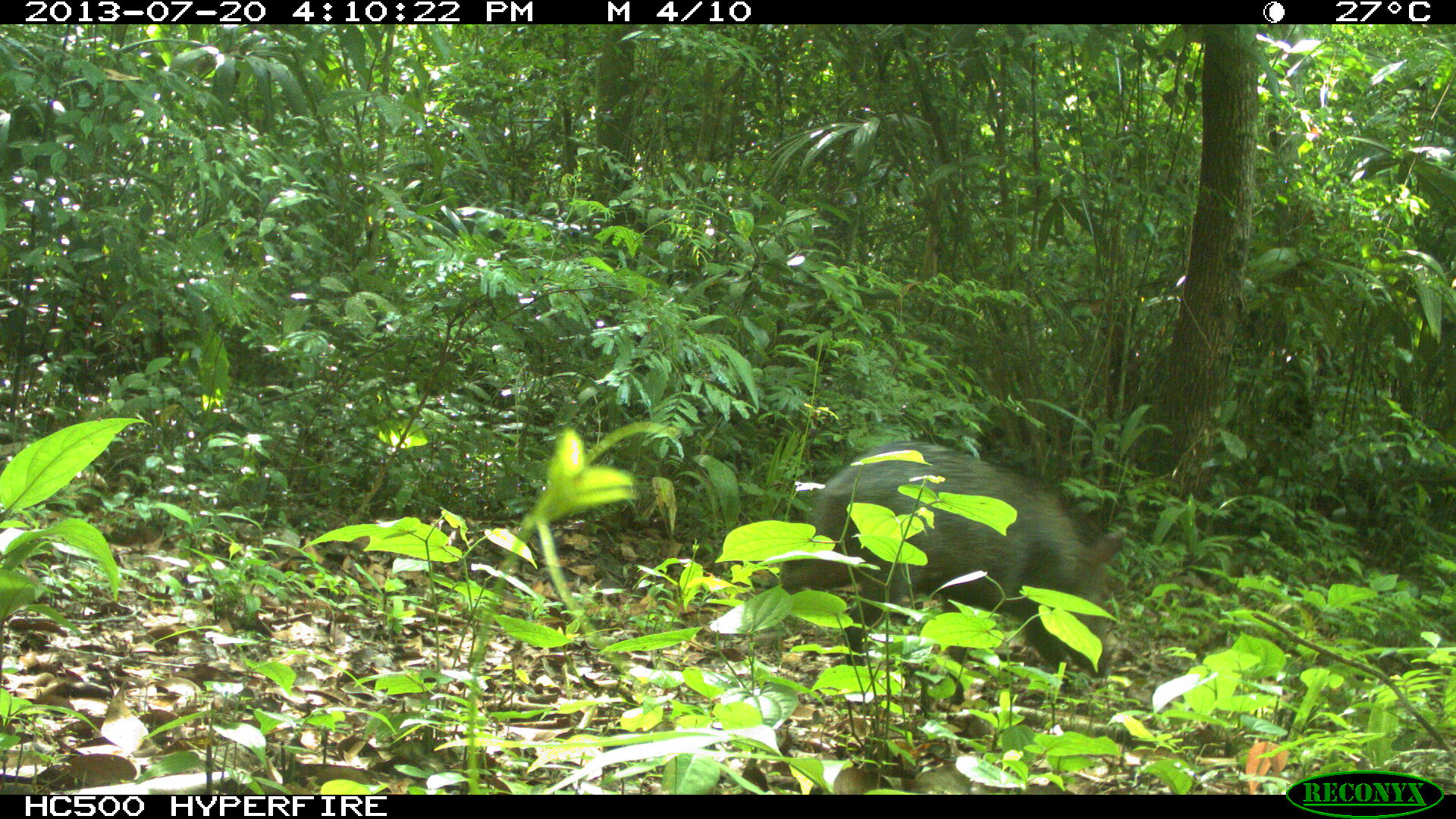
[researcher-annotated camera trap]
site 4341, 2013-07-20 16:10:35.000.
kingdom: Animalia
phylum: Chordata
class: Mammalia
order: Artiodactyla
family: Tayassuidae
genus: Pecari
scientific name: Pecari tajacu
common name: collared peccary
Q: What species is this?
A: Pecari tajacu (collared peccary).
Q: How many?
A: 1.